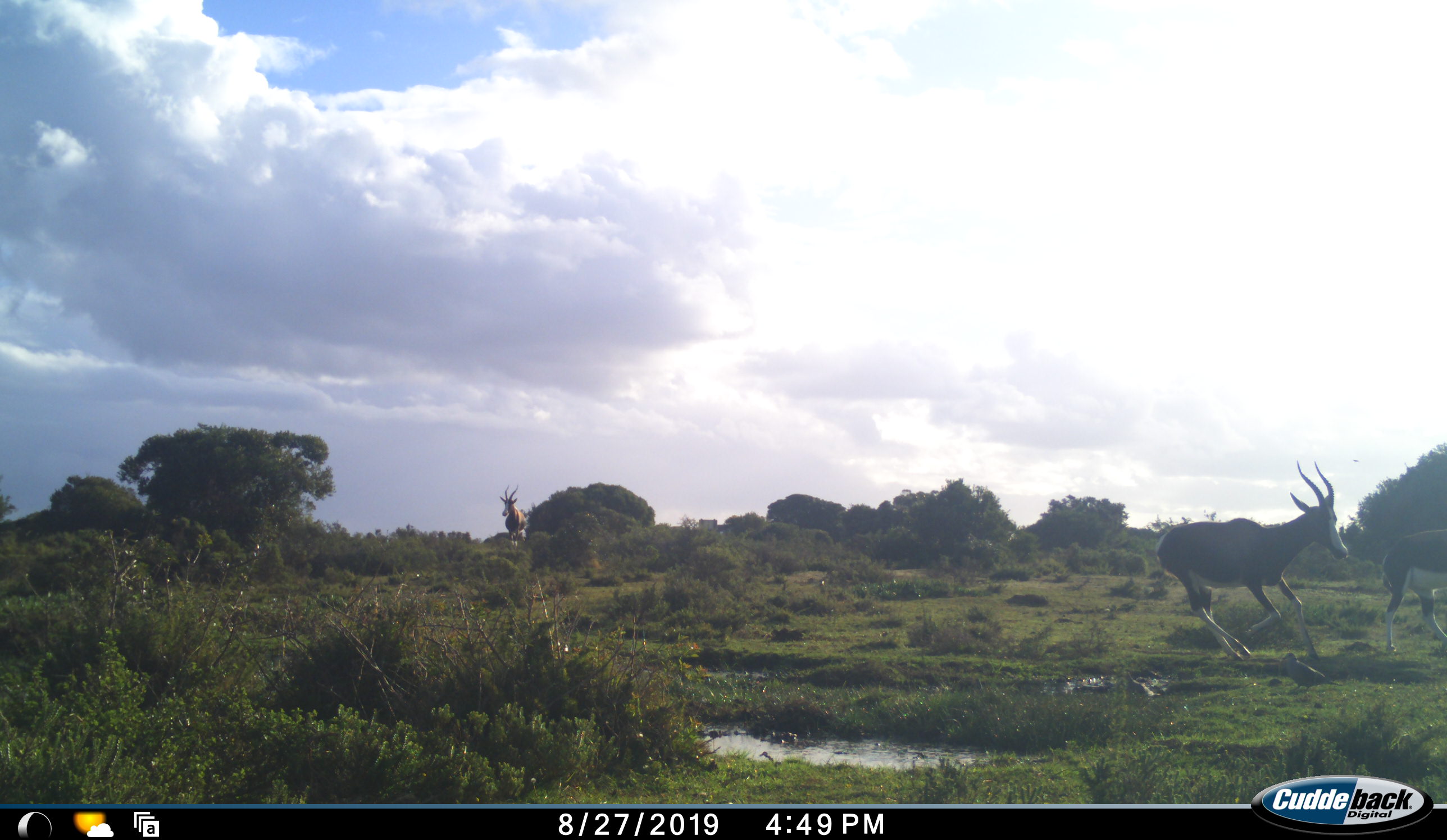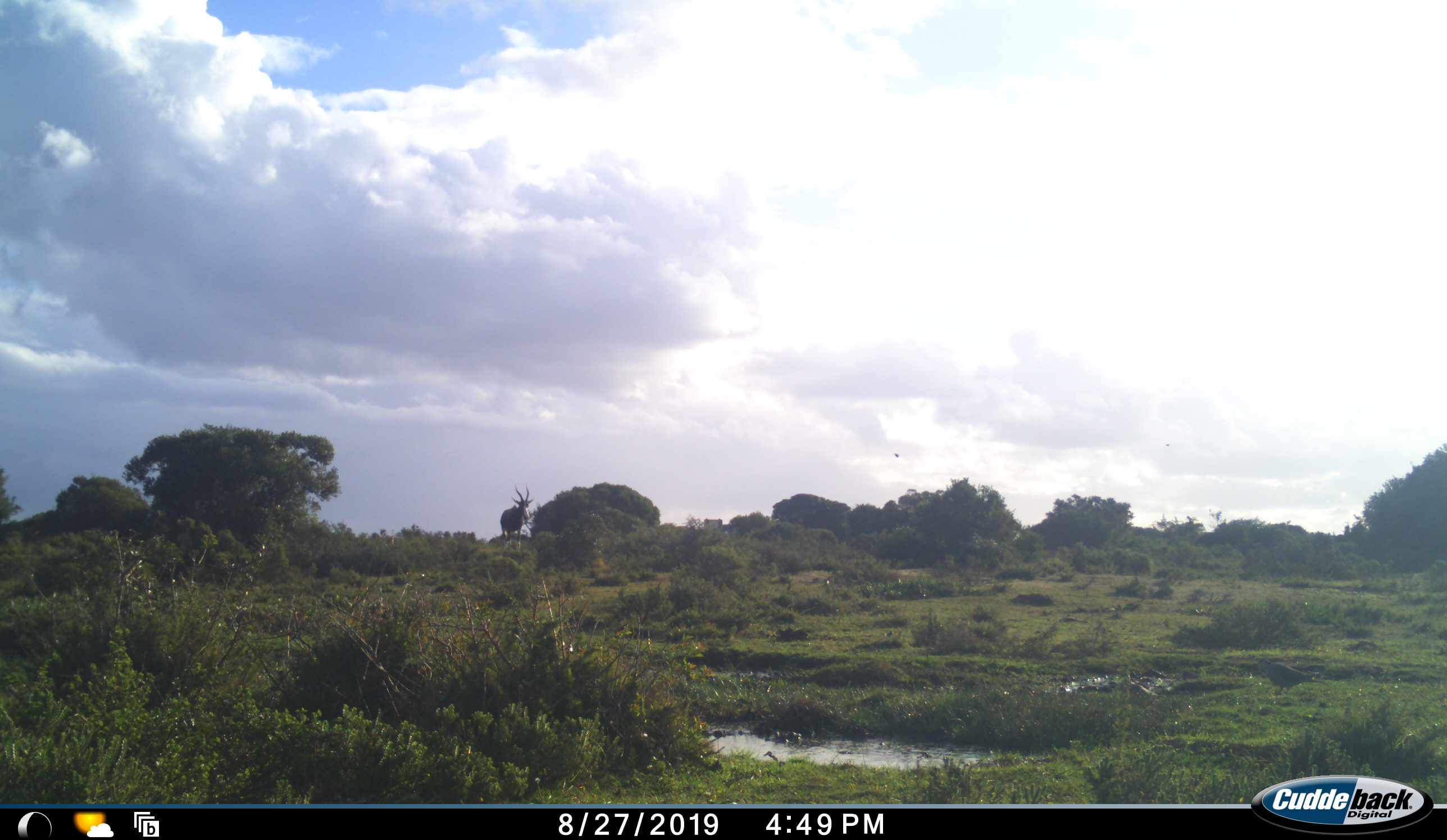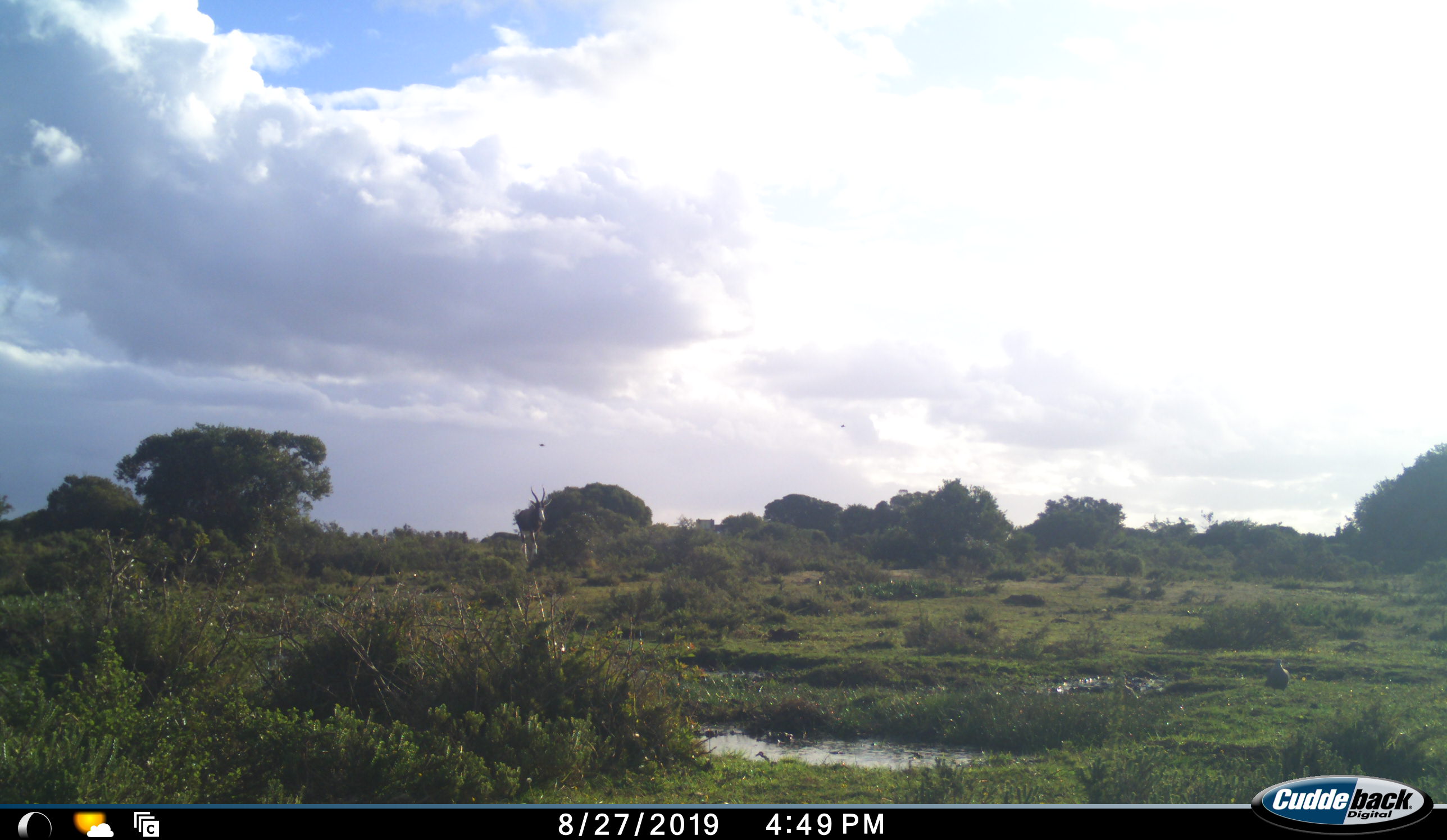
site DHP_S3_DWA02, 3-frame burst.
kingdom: Animalia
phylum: Chordata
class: Mammalia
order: Artiodactyla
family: Bovidae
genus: Damaliscus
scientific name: Damaliscus pygargus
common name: bontebok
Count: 3.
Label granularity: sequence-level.